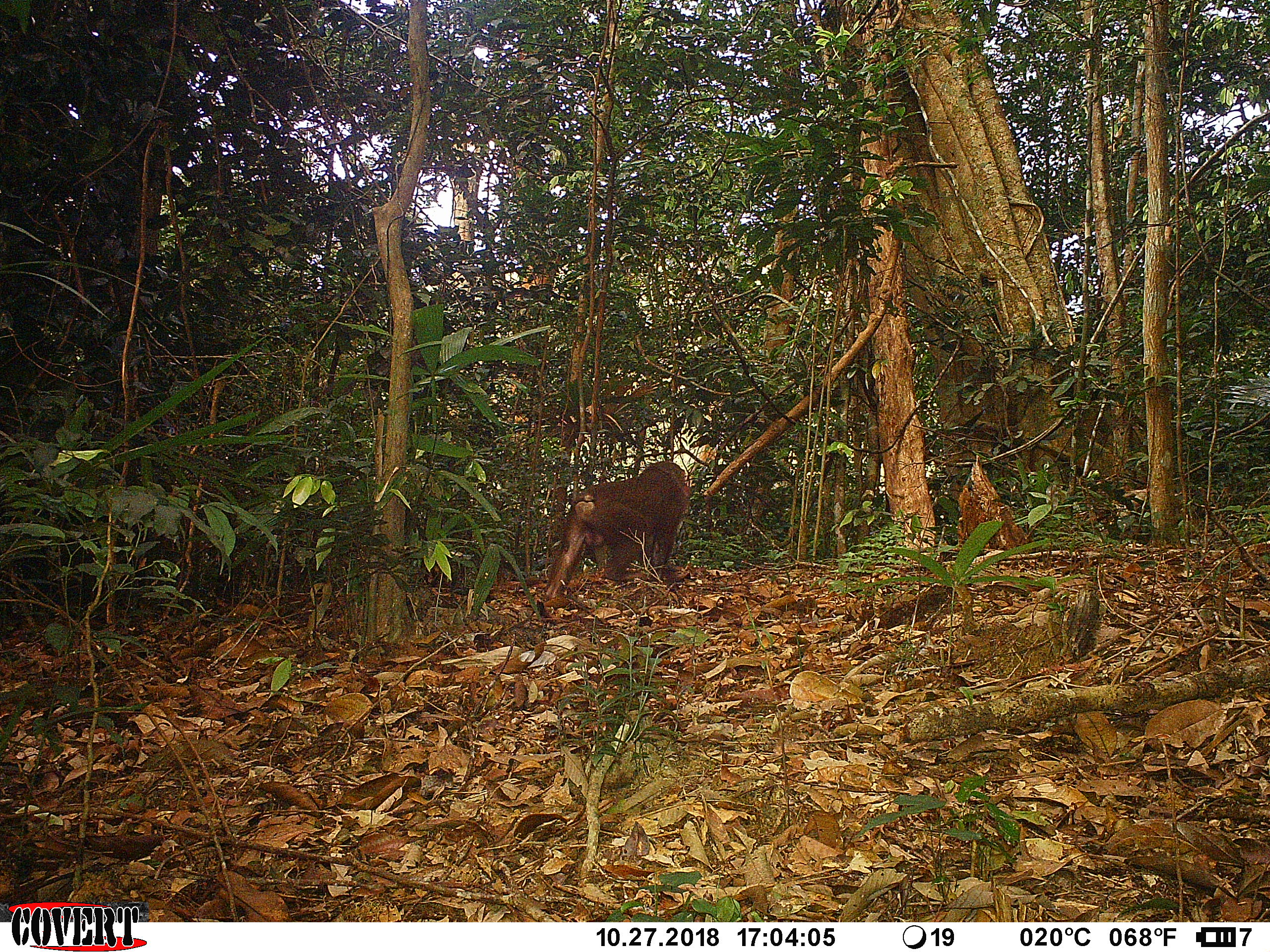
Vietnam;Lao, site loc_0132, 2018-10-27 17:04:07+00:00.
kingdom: Animalia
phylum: Chordata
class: Mammalia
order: Primates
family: Cercopithecidae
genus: Macaca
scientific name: Macaca arctoides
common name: stump-tailed macaque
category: stump tailed macaque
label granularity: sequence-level